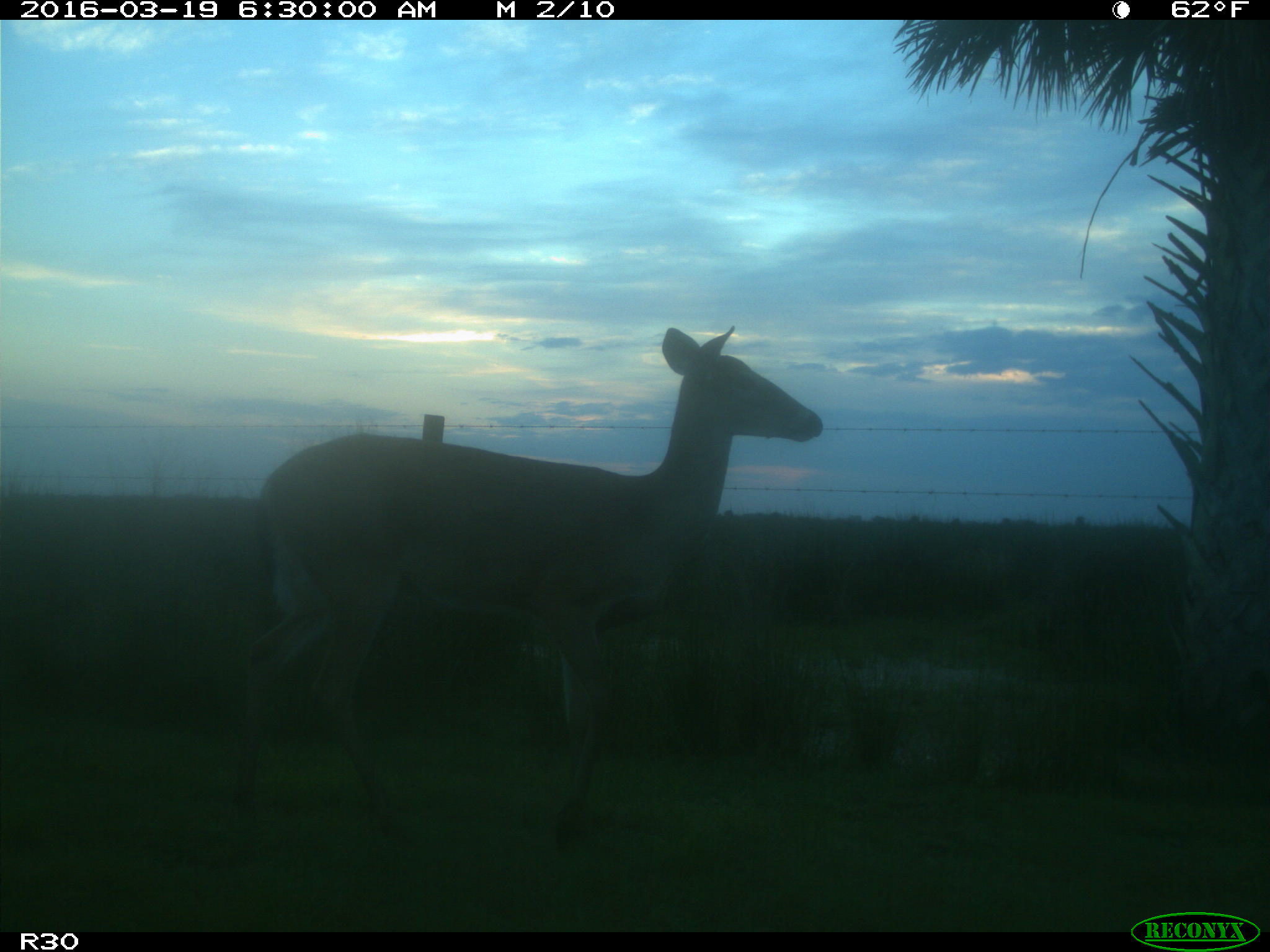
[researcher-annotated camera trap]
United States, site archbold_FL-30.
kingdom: Animalia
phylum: Chordata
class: Mammalia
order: Artiodactyla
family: Cervidae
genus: Odocoileus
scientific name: Odocoileus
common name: deer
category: unidentified deer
Unidentified deer (deer) (Odocoileus).